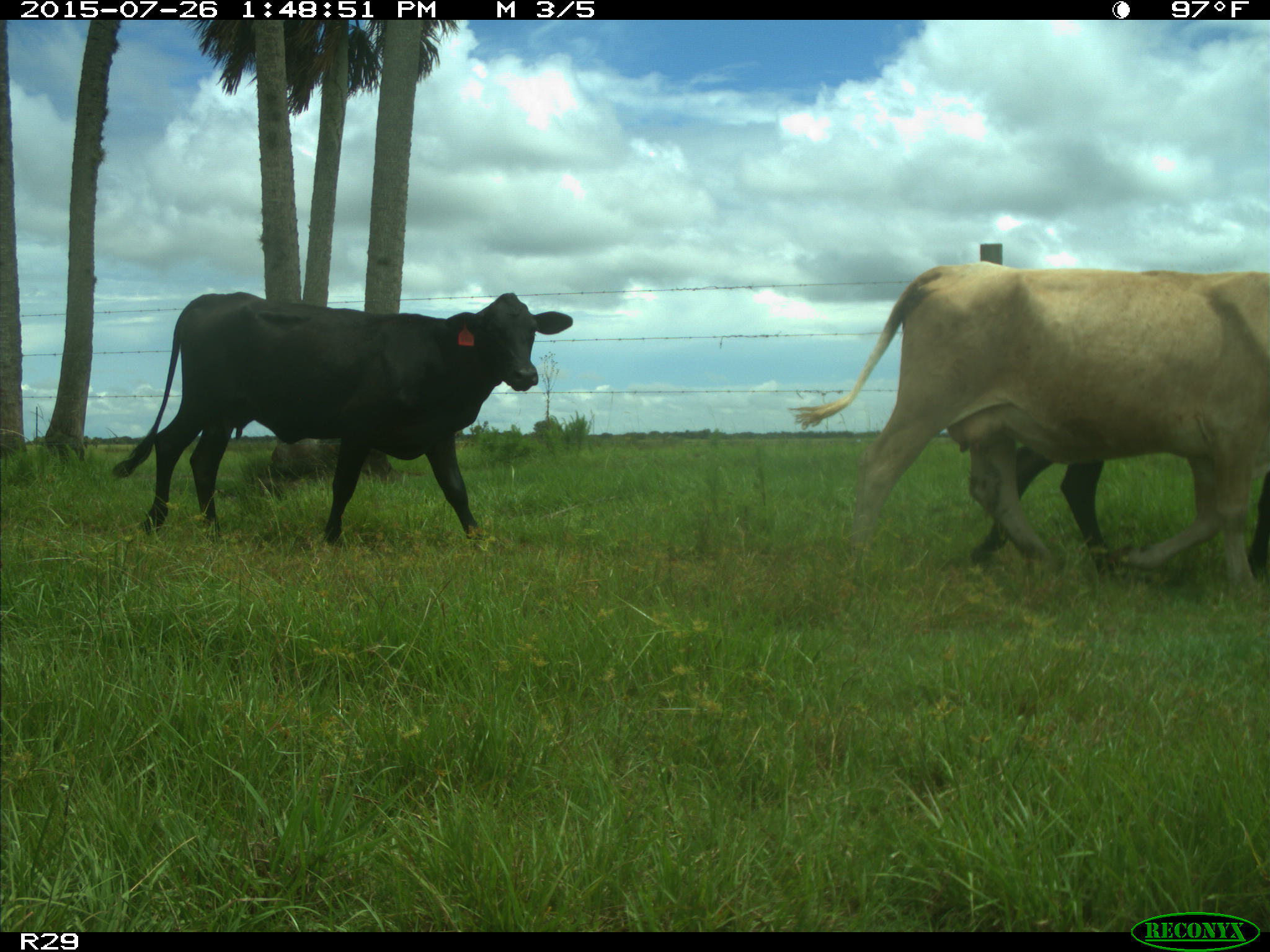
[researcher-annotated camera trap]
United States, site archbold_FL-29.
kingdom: Animalia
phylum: Chordata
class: Mammalia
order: Artiodactyla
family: Bovidae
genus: Bos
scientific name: Bos taurus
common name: domestic cow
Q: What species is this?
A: Bos taurus (domestic cow).